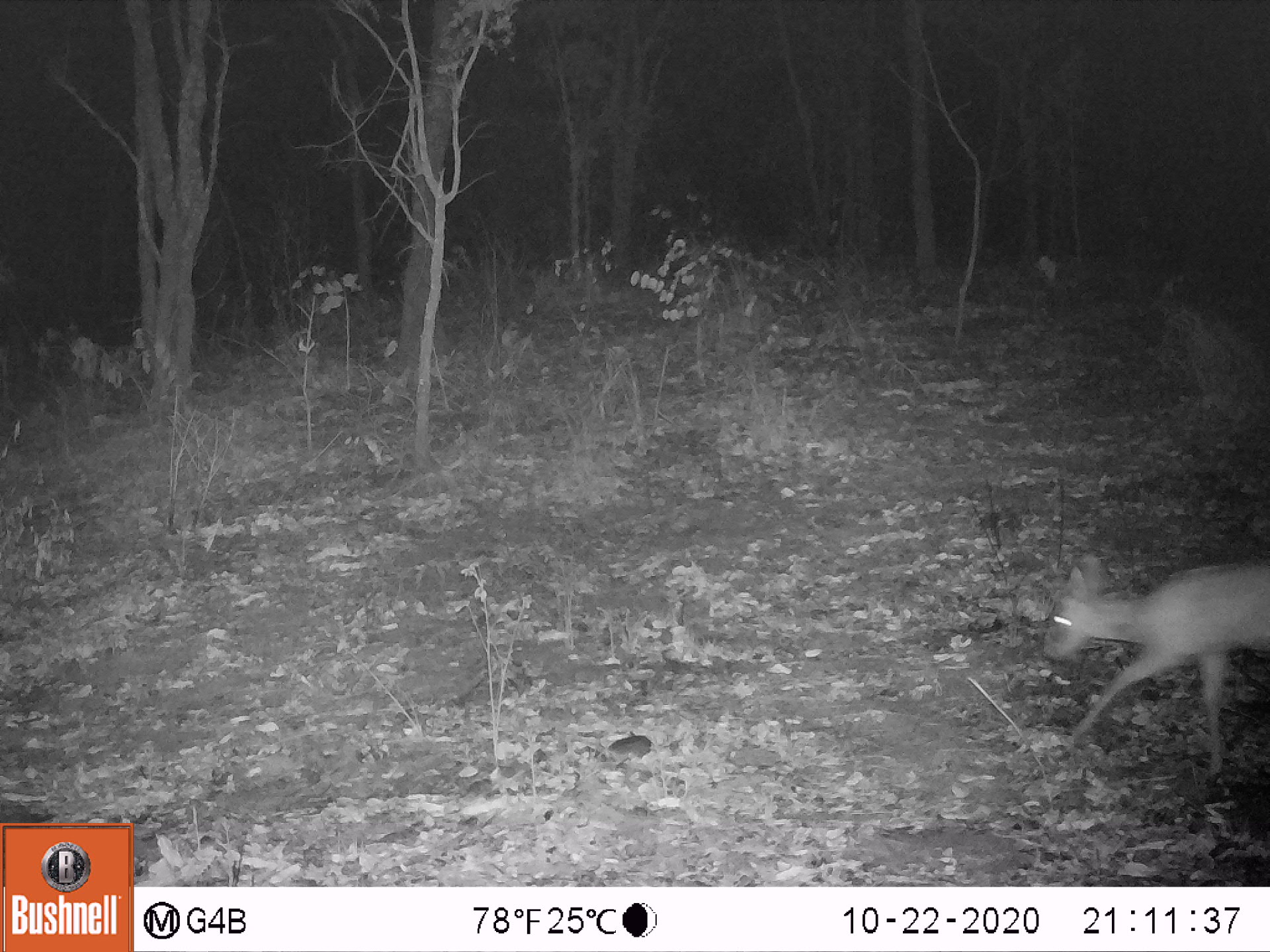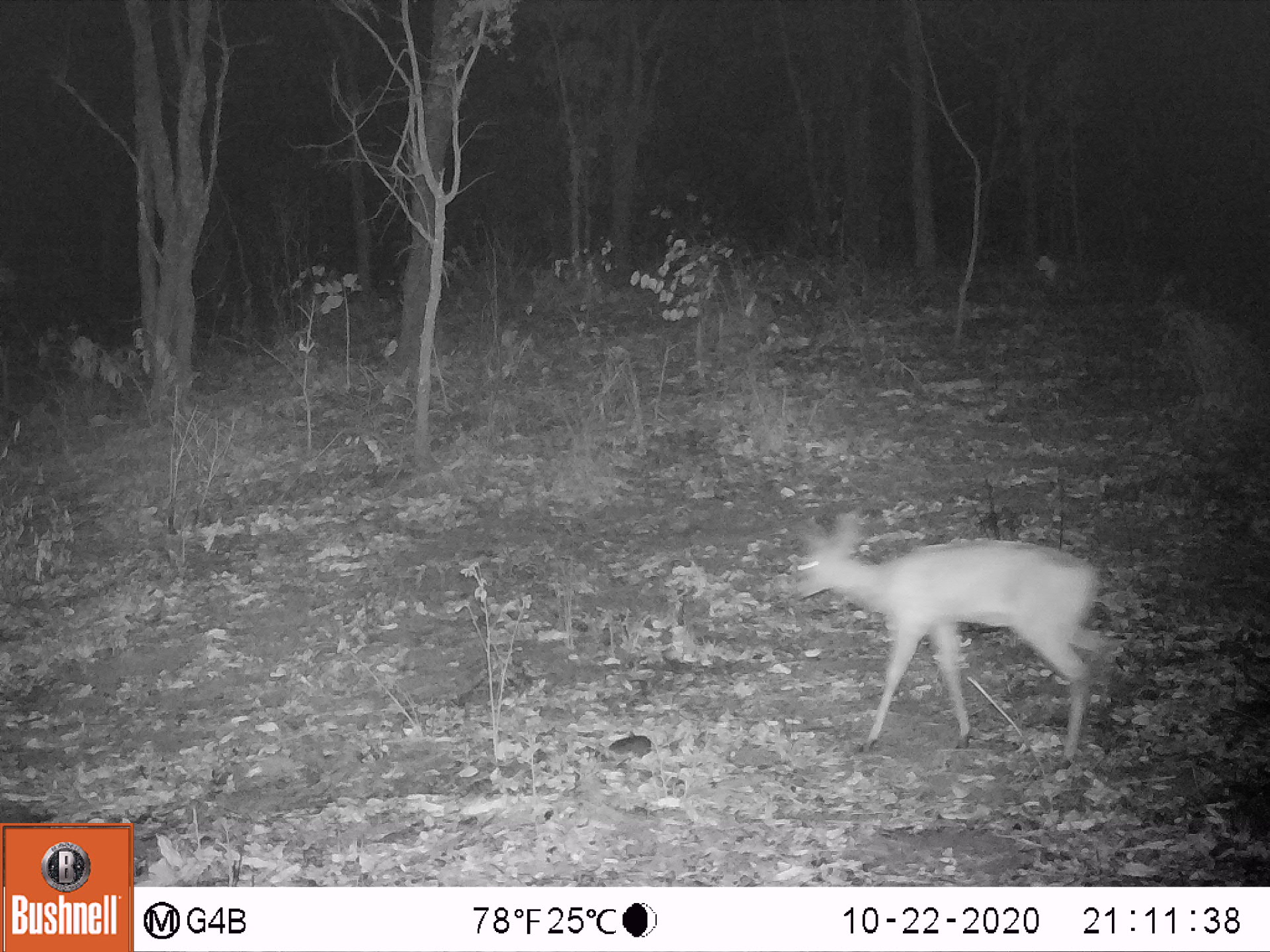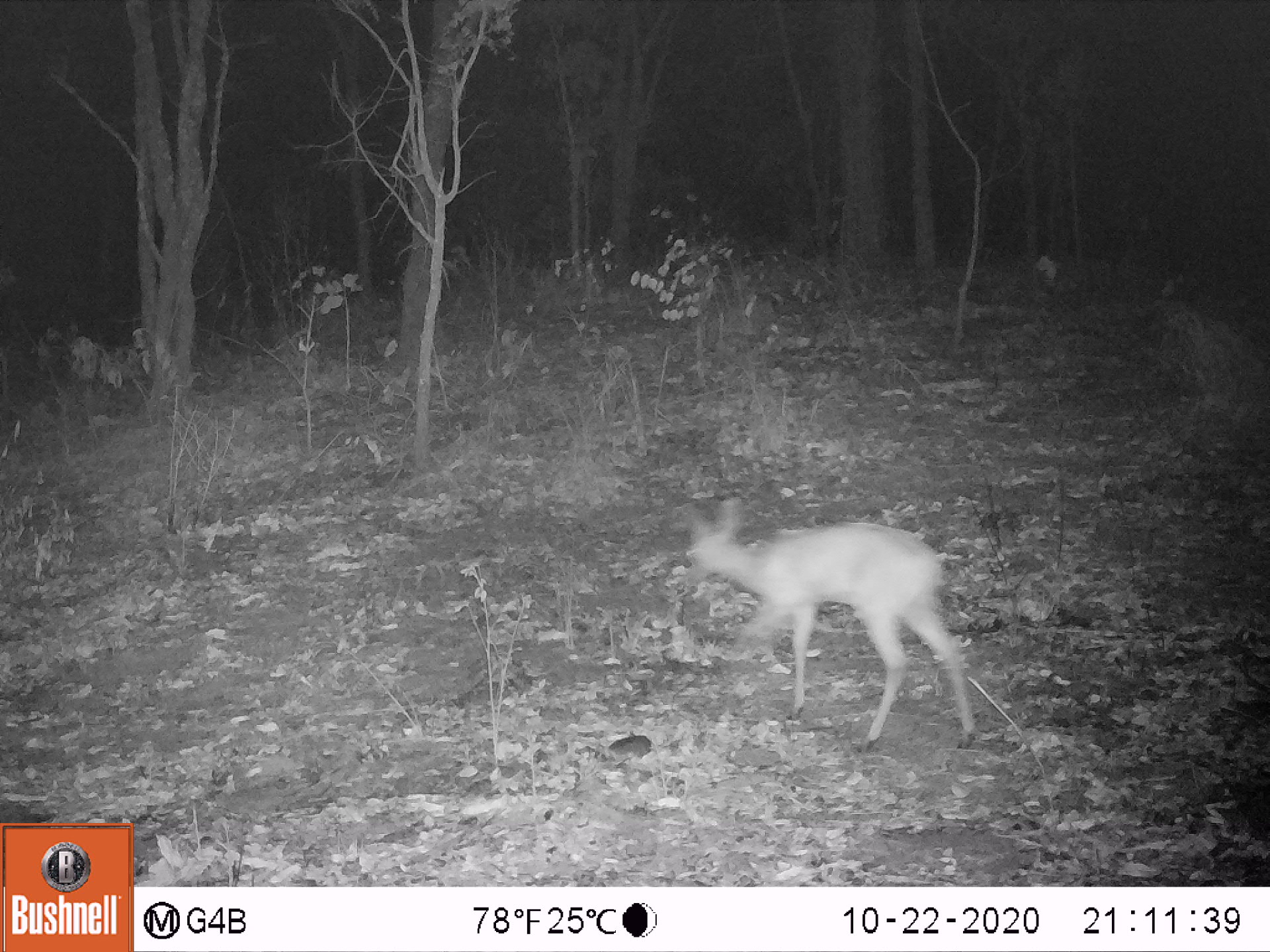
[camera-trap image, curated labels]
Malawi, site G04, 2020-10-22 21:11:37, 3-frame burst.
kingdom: Animalia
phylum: Chordata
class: Mammalia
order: Artiodactyla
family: Bovidae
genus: Sylvicapra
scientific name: Sylvicapra grimmia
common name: common duiker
Common duiker (Sylvicapra grimmia), count 1.